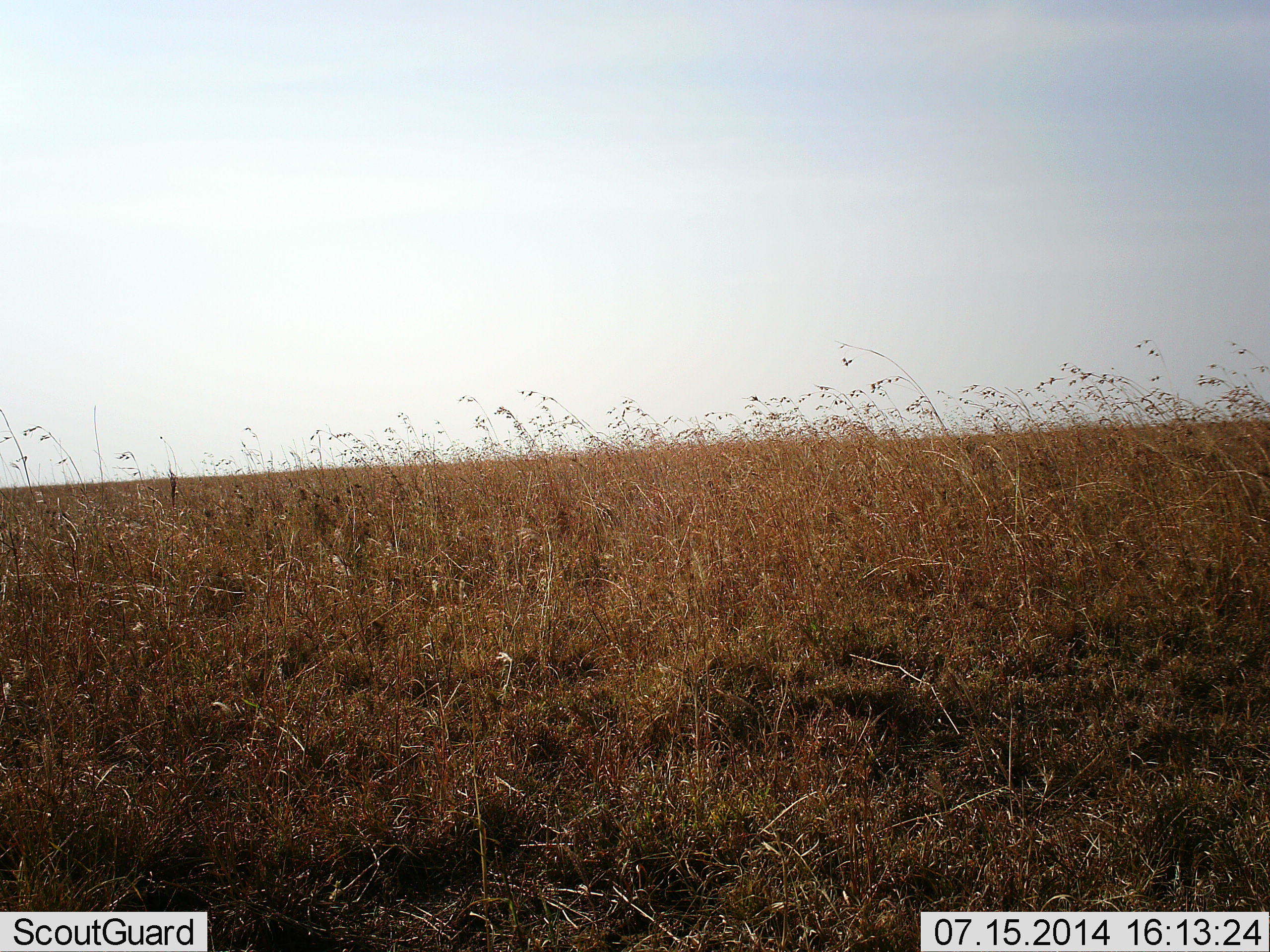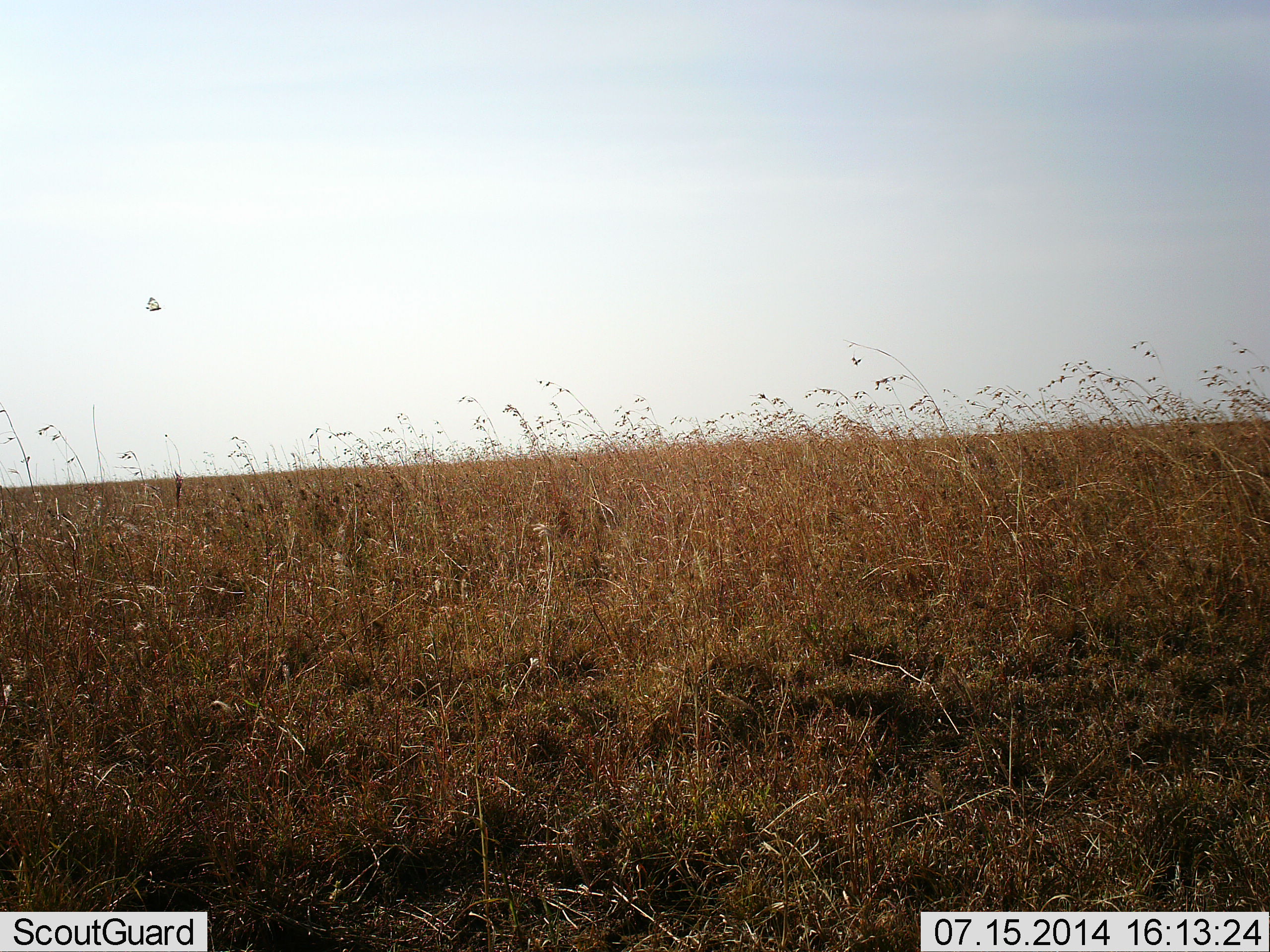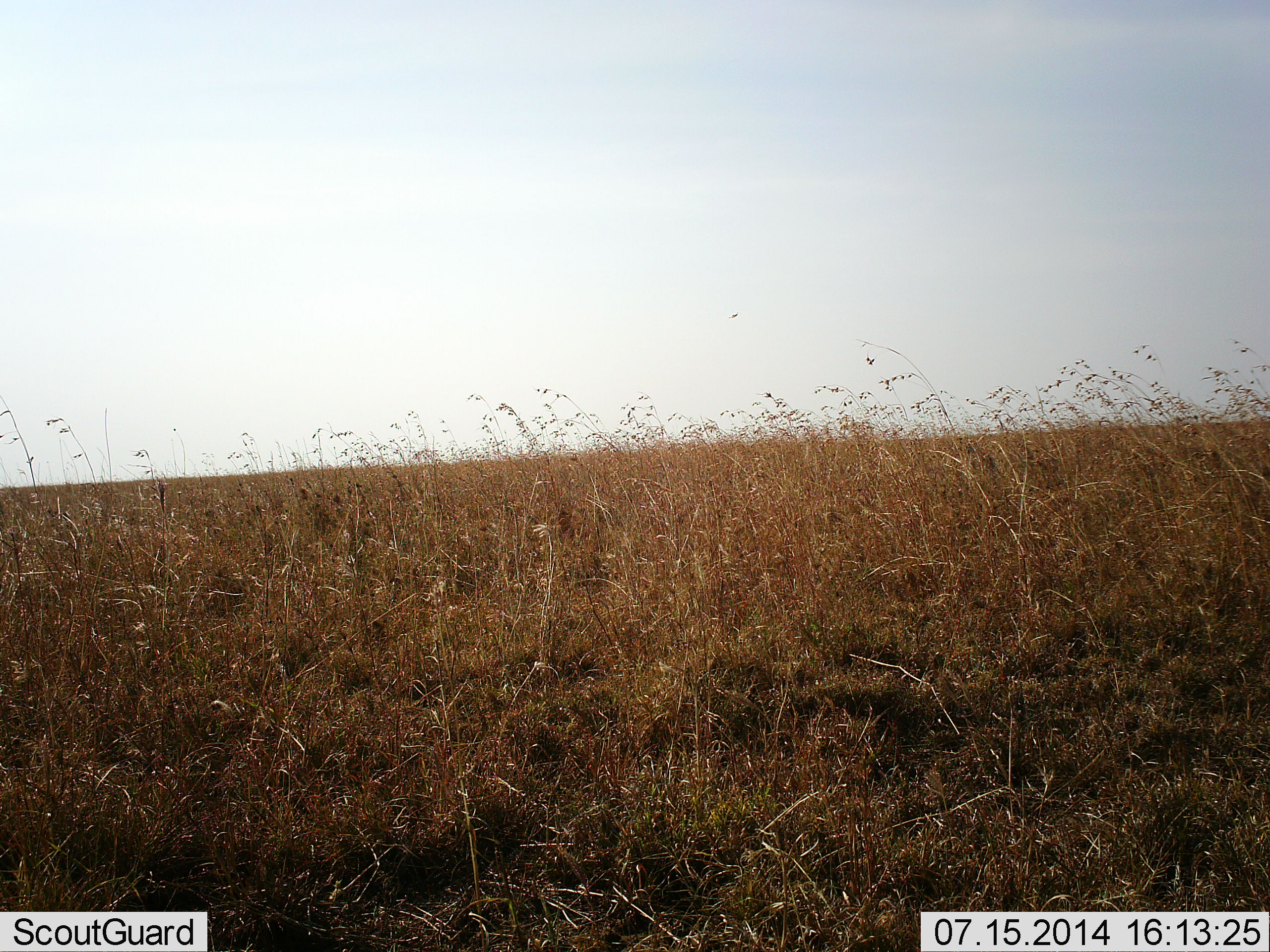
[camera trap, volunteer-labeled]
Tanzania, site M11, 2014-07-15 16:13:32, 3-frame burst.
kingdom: Animalia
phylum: Arthropoda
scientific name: Arthropoda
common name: arthropods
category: insectspider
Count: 1.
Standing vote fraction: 0%.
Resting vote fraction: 0%.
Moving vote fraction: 100%.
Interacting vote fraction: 0%.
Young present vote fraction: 0%.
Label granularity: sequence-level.